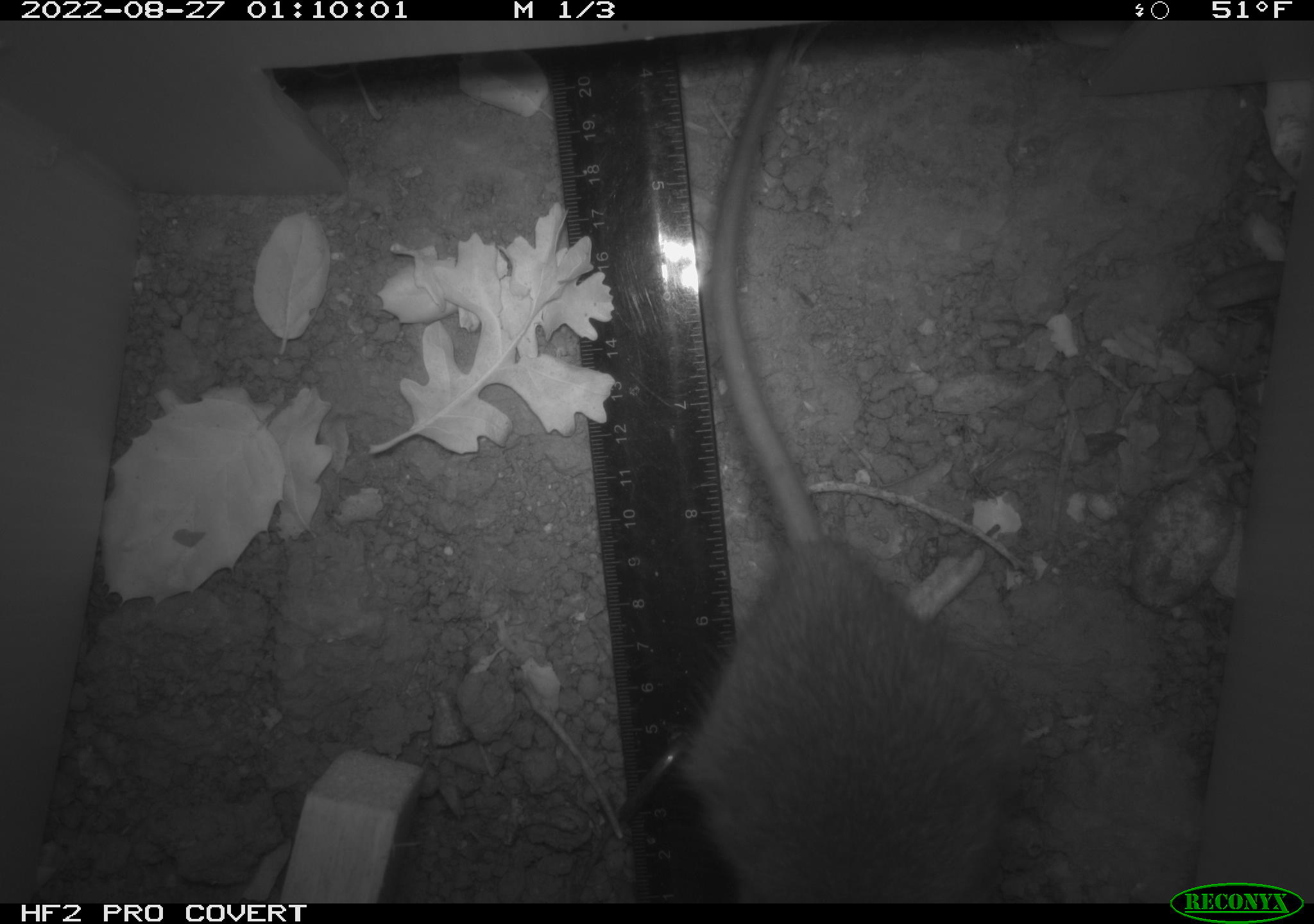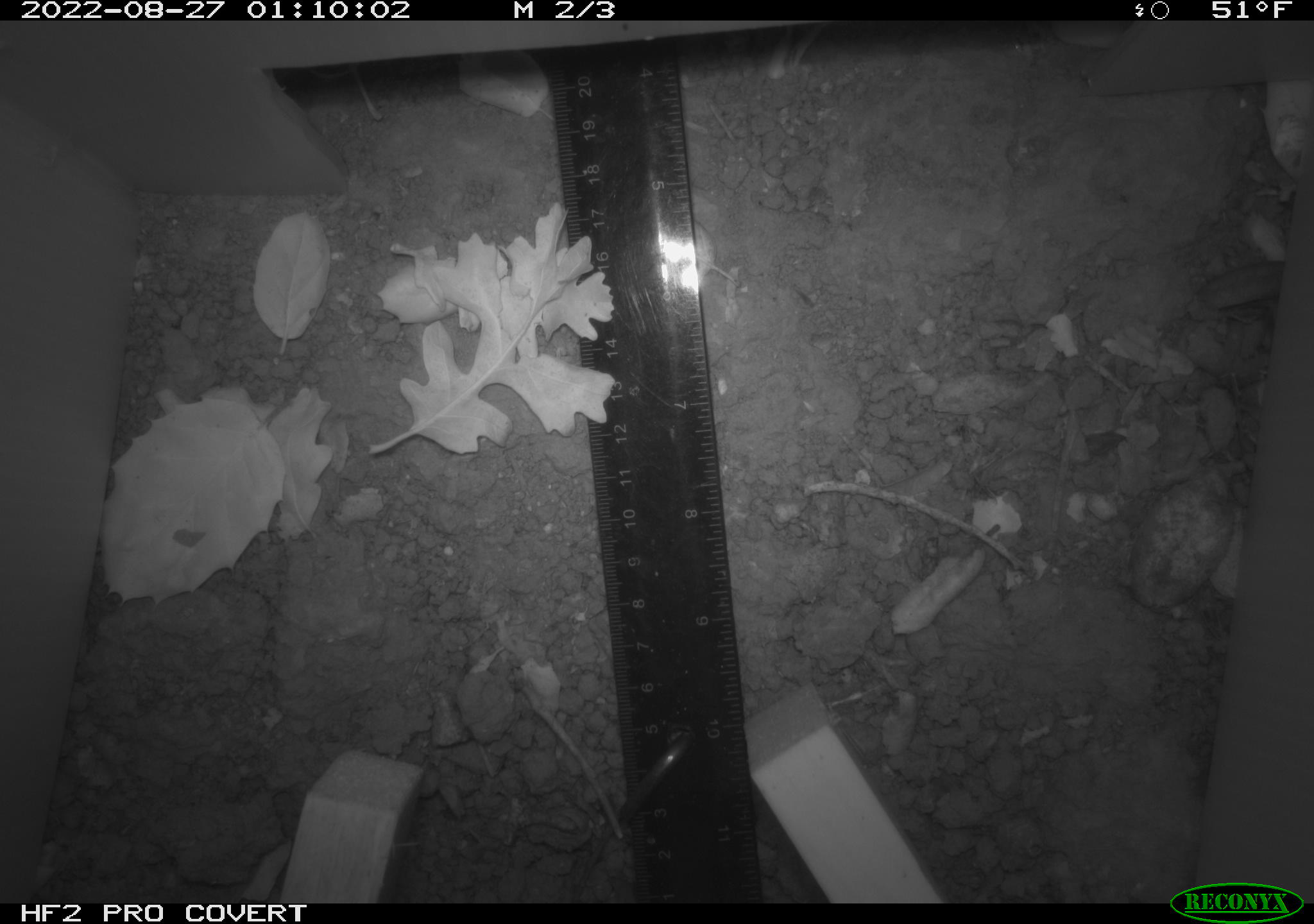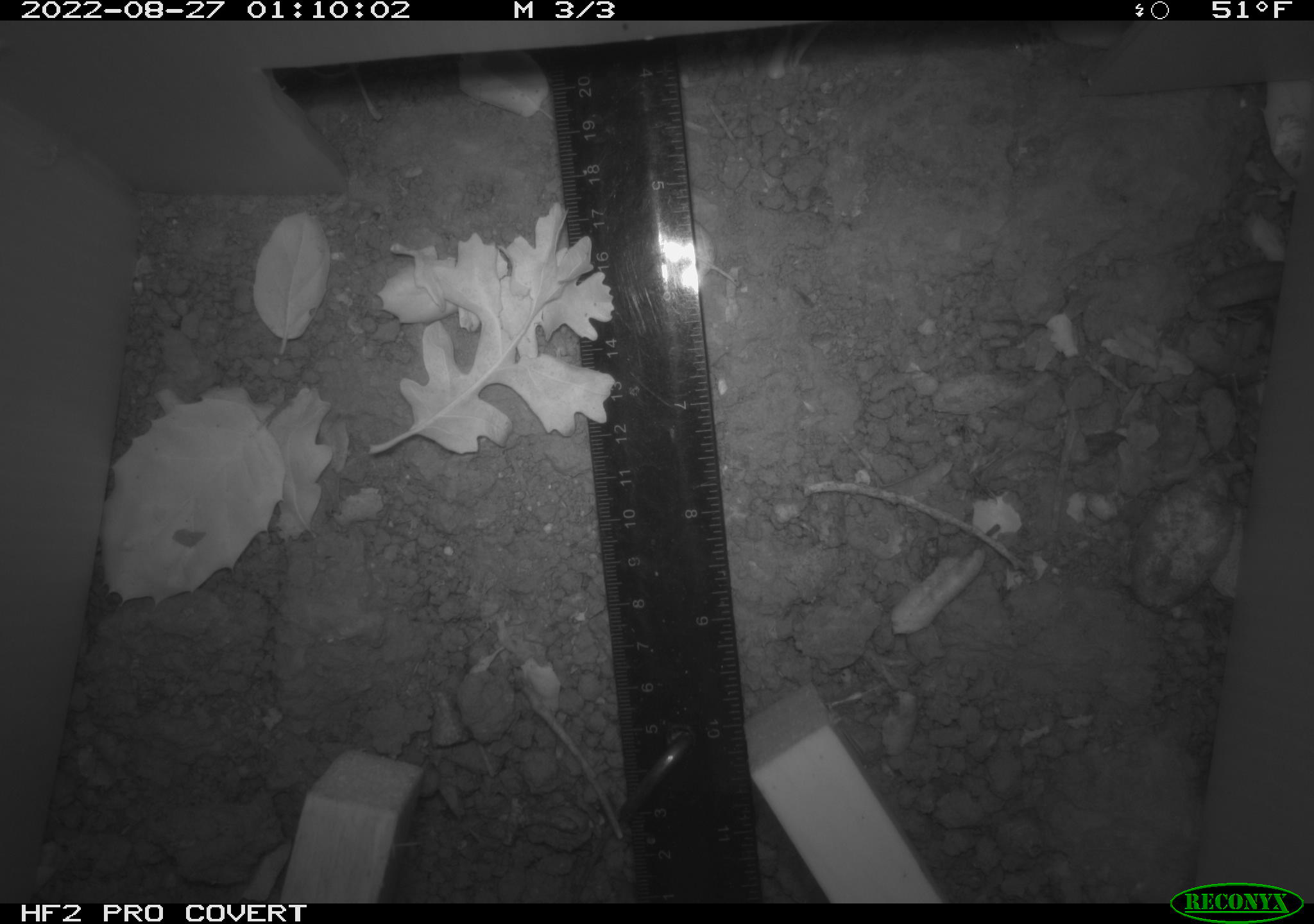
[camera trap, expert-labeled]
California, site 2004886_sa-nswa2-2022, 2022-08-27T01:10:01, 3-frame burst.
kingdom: Animalia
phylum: Chordata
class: Mammalia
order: Rodentia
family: Muridae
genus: Rattus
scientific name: Rattus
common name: rat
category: rattus species